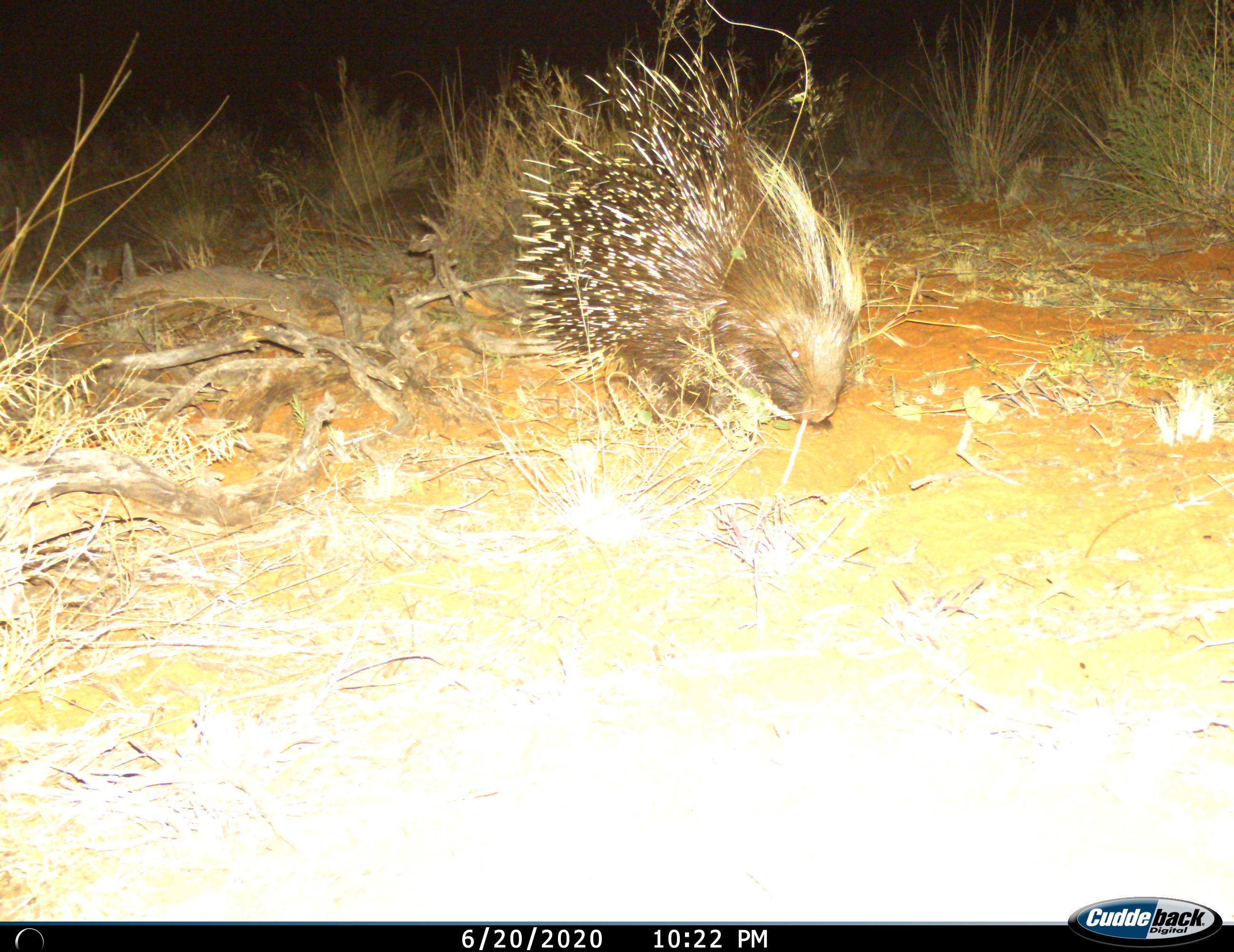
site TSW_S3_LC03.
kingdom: Animalia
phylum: Chordata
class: Mammalia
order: Rodentia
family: Hystricidae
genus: Hystrix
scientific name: Hystrix cristata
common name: crested porcupine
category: porcupine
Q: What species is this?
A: Porcupine (crested porcupine) (Hystrix cristata).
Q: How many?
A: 1.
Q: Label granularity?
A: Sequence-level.